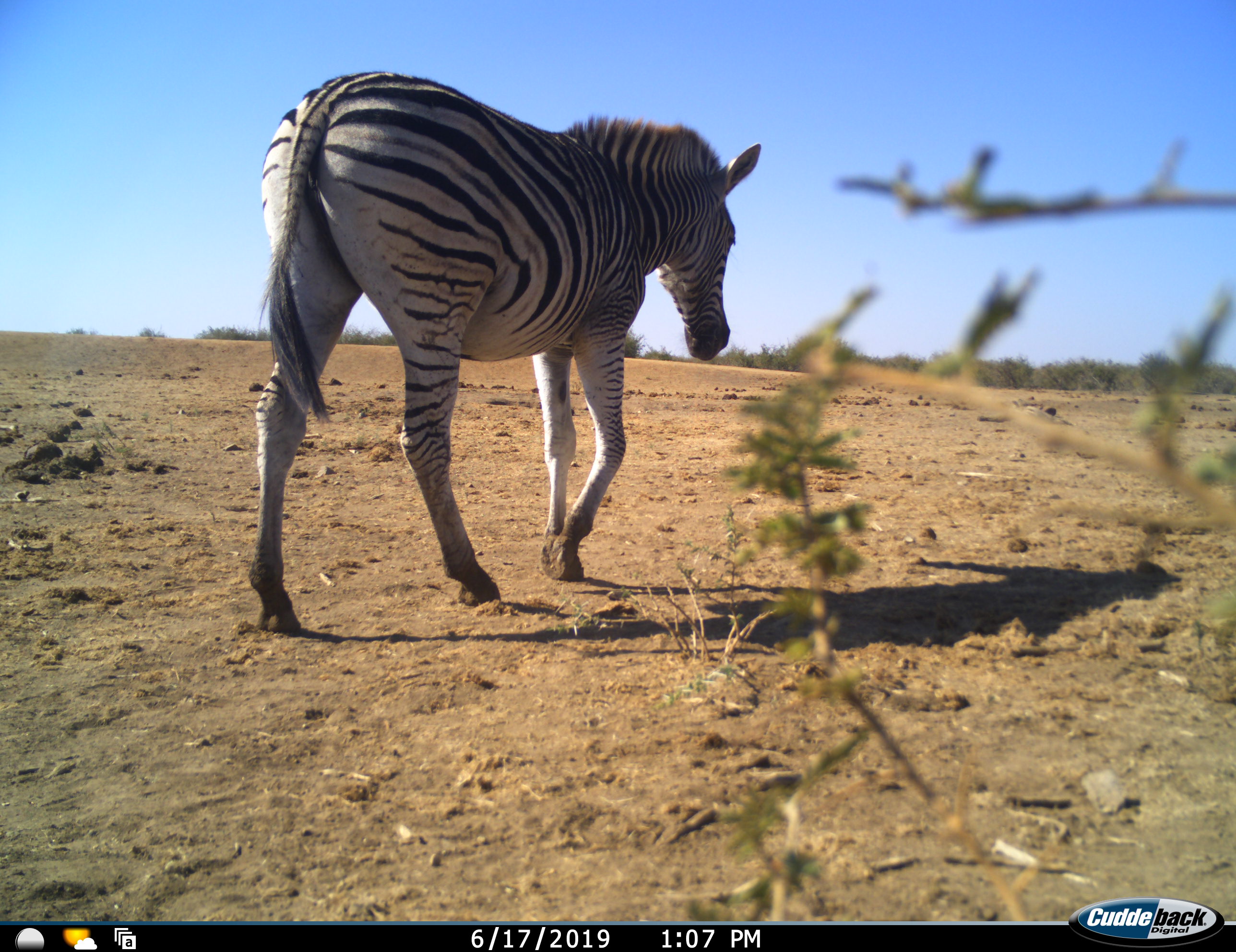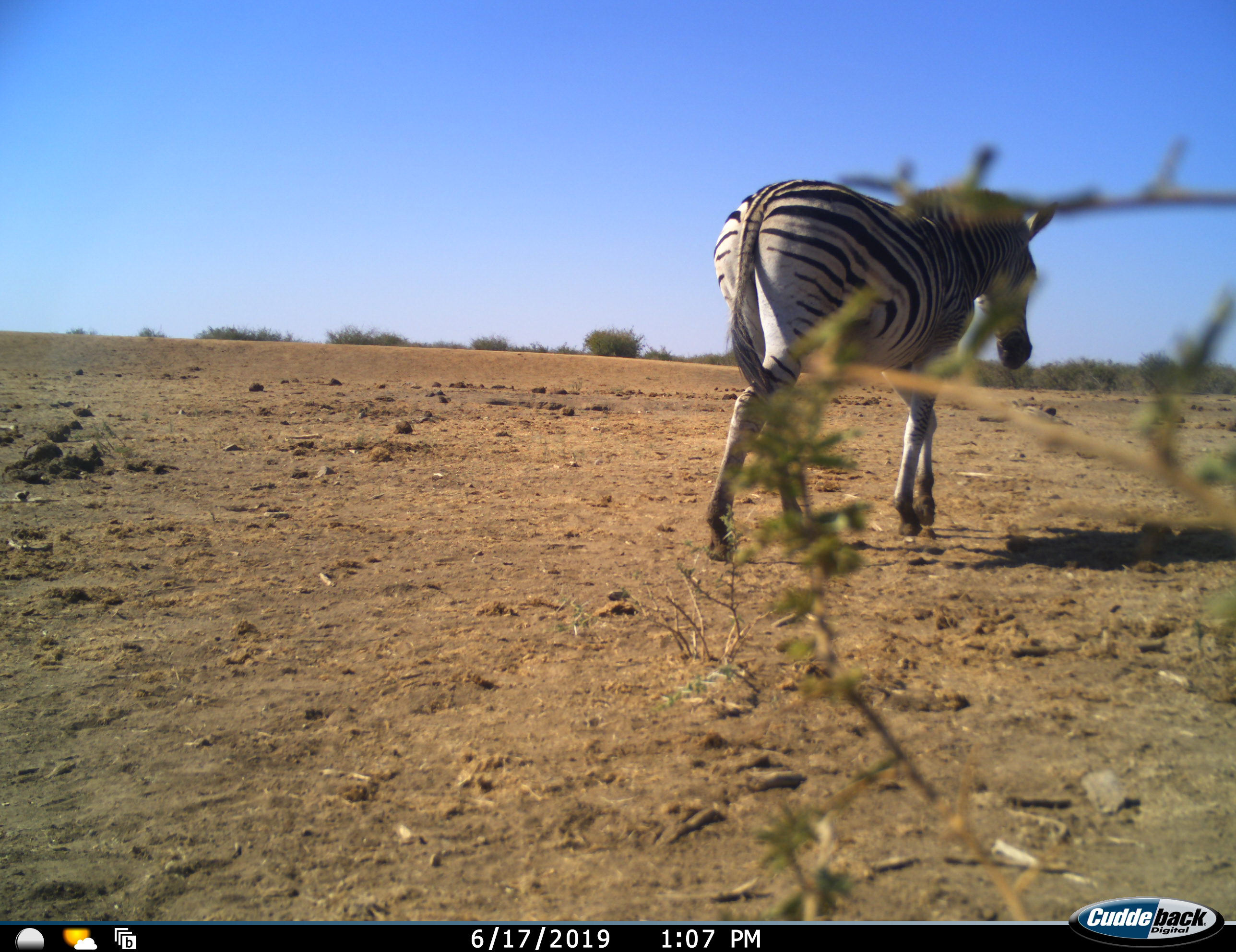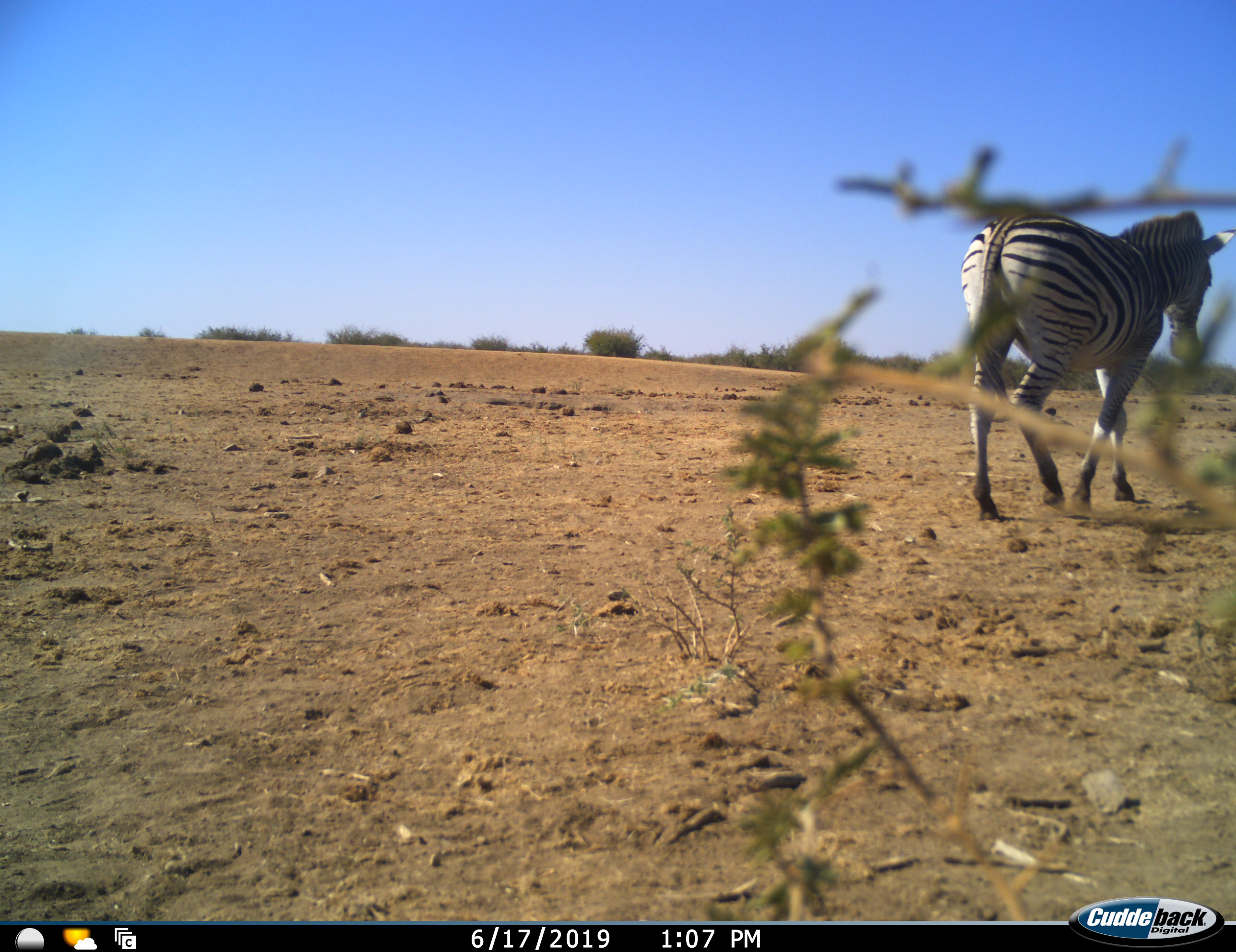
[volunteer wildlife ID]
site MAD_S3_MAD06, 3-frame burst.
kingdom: Animalia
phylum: Chordata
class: Mammalia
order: Perissodactyla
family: Equidae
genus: Equus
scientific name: Equus quagga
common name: plains zebra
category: zebraplains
Zebraplains (plains zebra) (Equus quagga), count 1. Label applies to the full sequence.